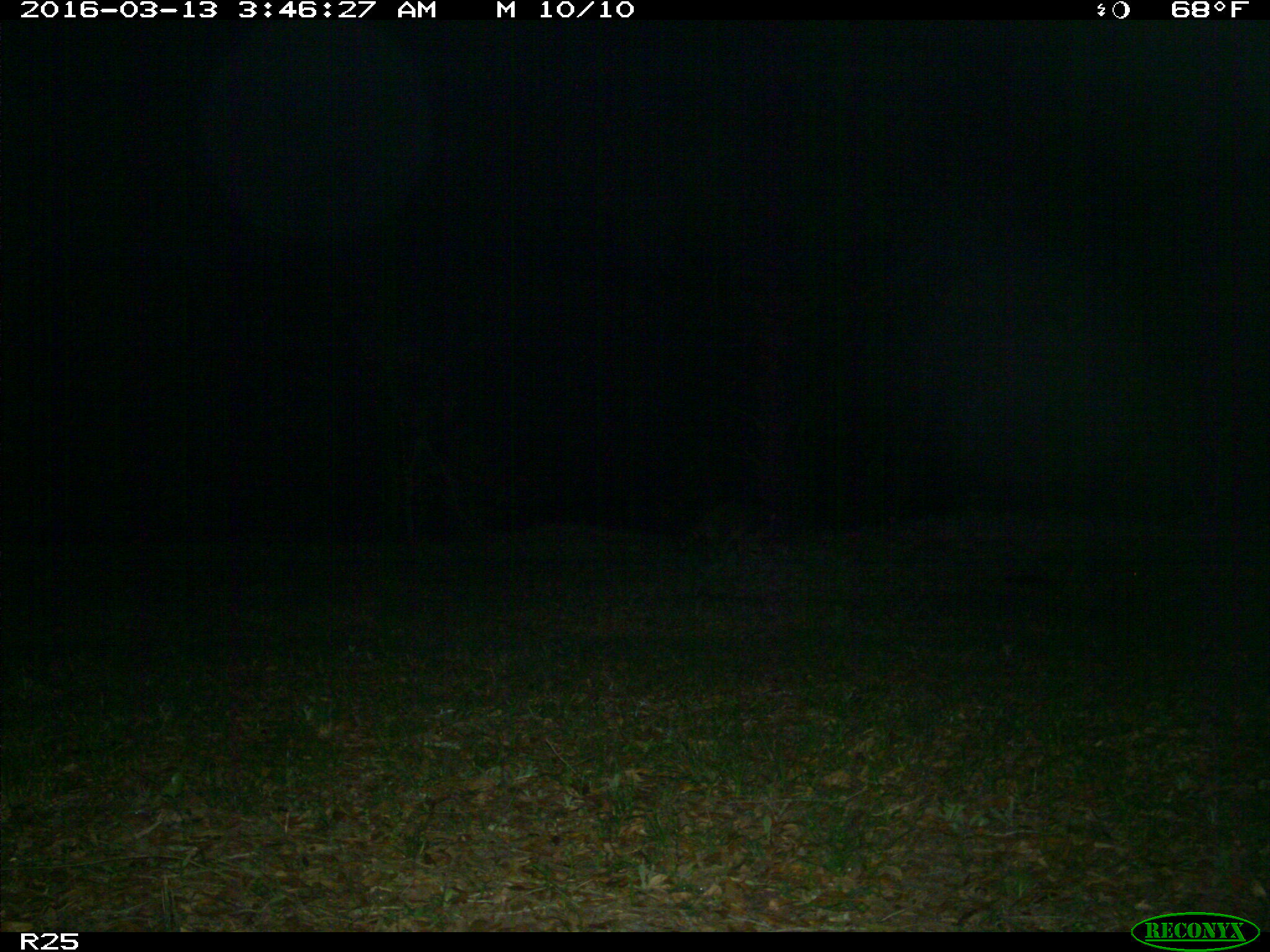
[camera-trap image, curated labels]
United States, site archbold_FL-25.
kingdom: Animalia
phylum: Chordata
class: Mammalia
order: Carnivora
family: Procyonidae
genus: Procyon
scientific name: Procyon lotor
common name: common raccoon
Procyon lotor (common raccoon).